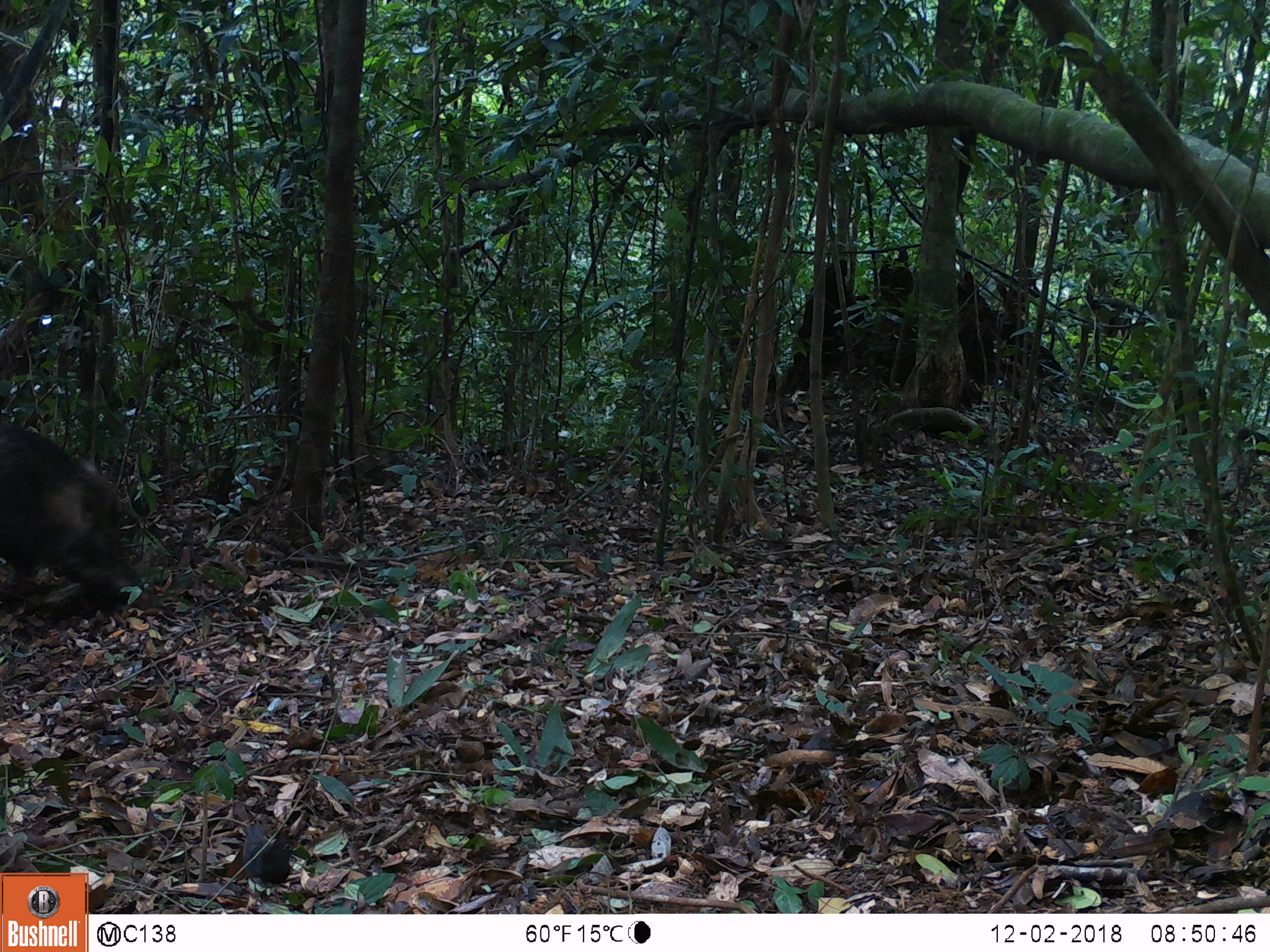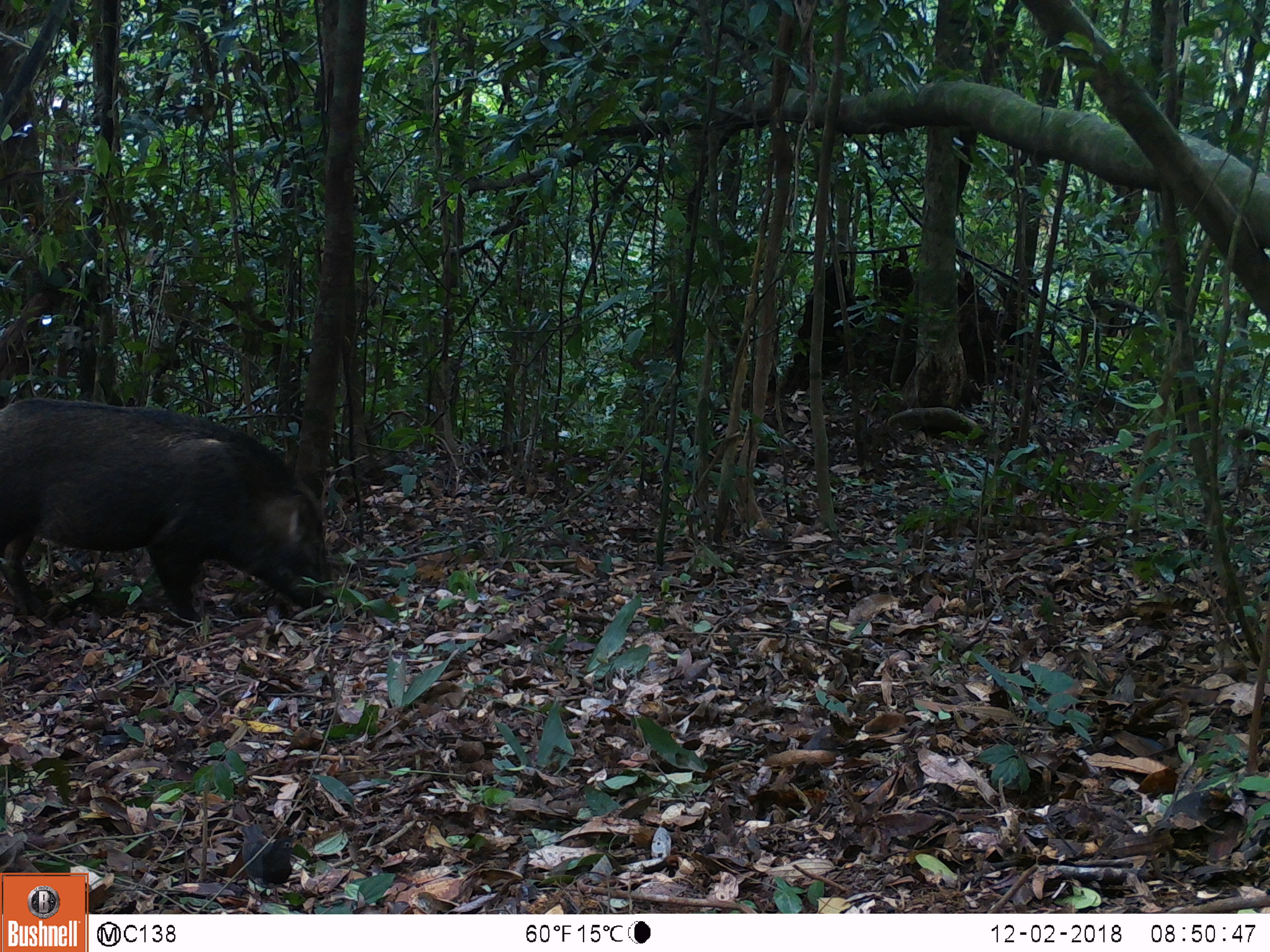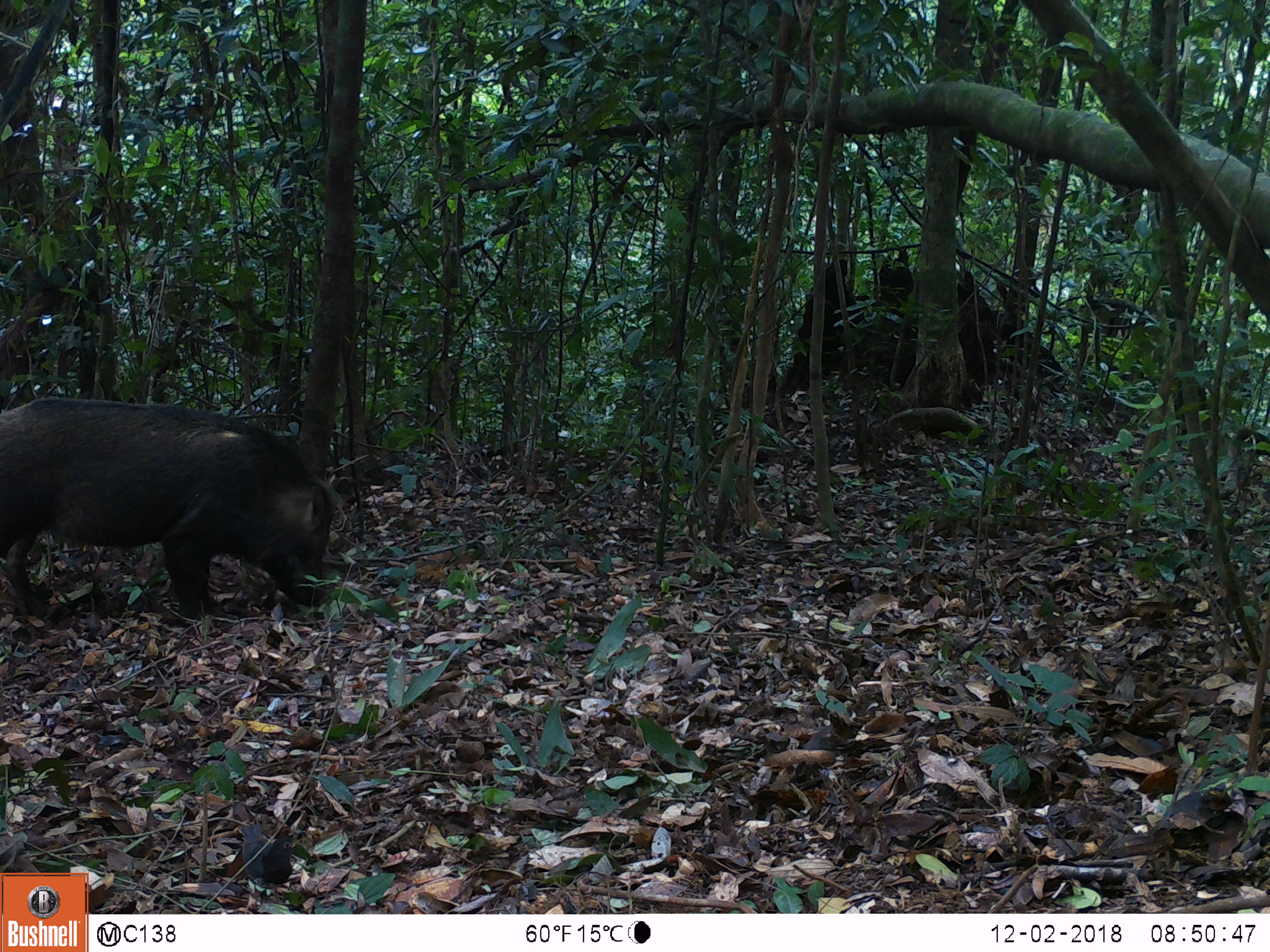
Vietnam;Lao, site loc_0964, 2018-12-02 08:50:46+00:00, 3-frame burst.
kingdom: Animalia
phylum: Chordata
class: Mammalia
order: Artiodactyla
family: Suidae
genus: Sus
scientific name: Sus scrofa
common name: eurasian wild pig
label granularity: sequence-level